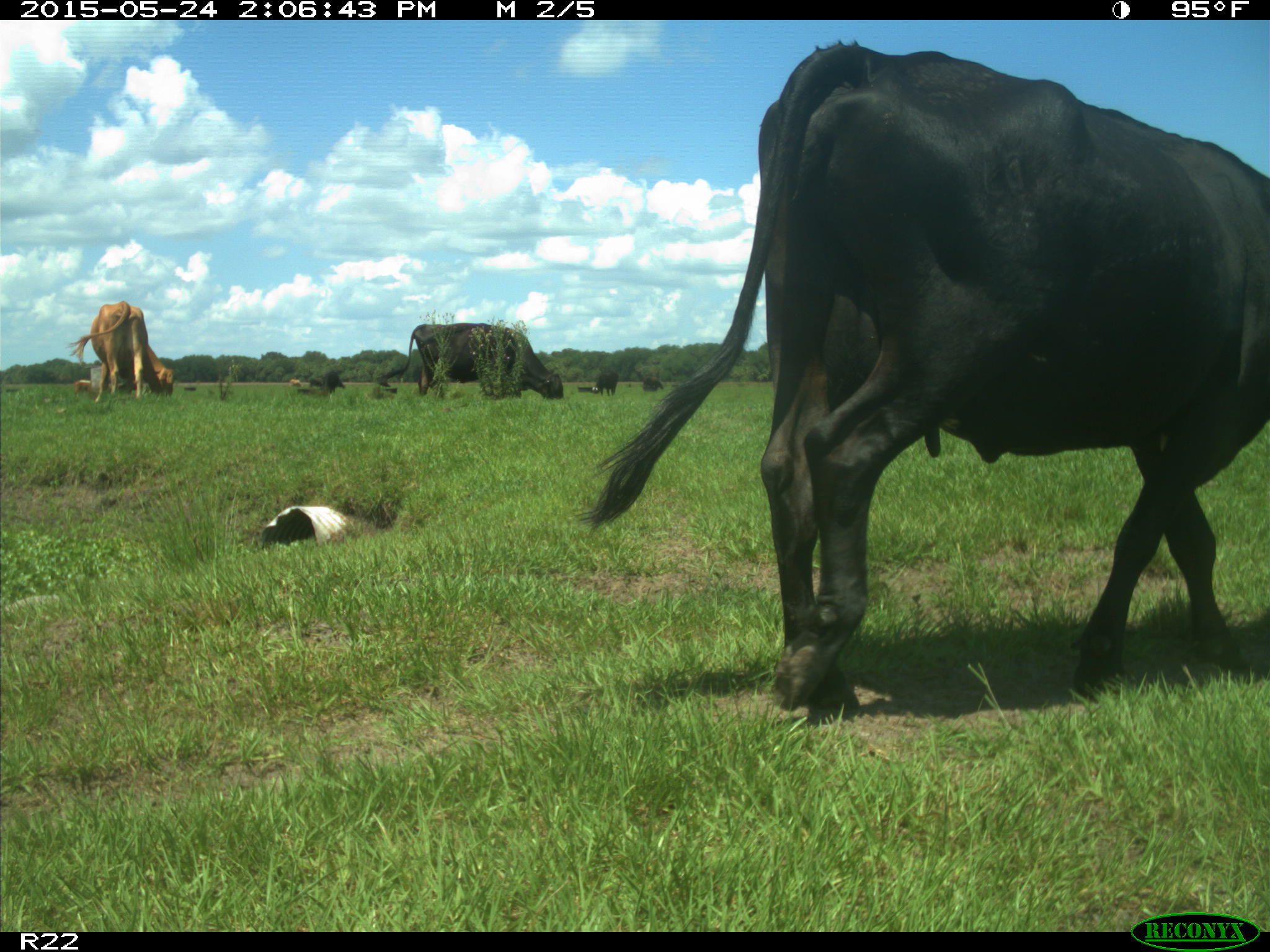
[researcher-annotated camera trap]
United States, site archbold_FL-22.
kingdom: Animalia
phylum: Chordata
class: Mammalia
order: Artiodactyla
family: Bovidae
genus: Bos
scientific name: Bos taurus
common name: domestic cow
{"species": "Bos taurus (domestic cow)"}